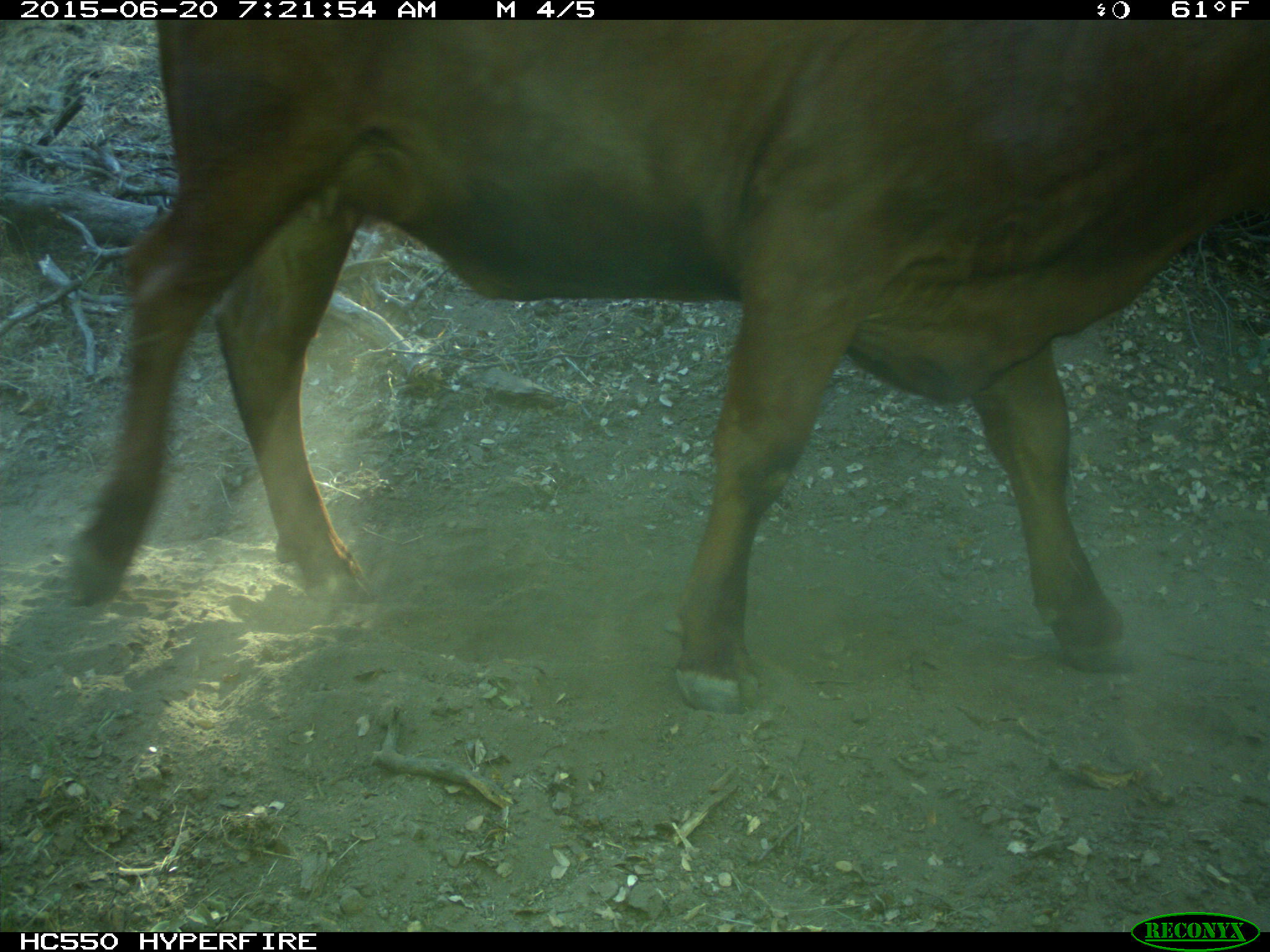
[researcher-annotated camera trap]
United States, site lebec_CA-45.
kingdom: Animalia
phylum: Chordata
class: Mammalia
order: Artiodactyla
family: Bovidae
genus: Bos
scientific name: Bos taurus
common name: domestic cow